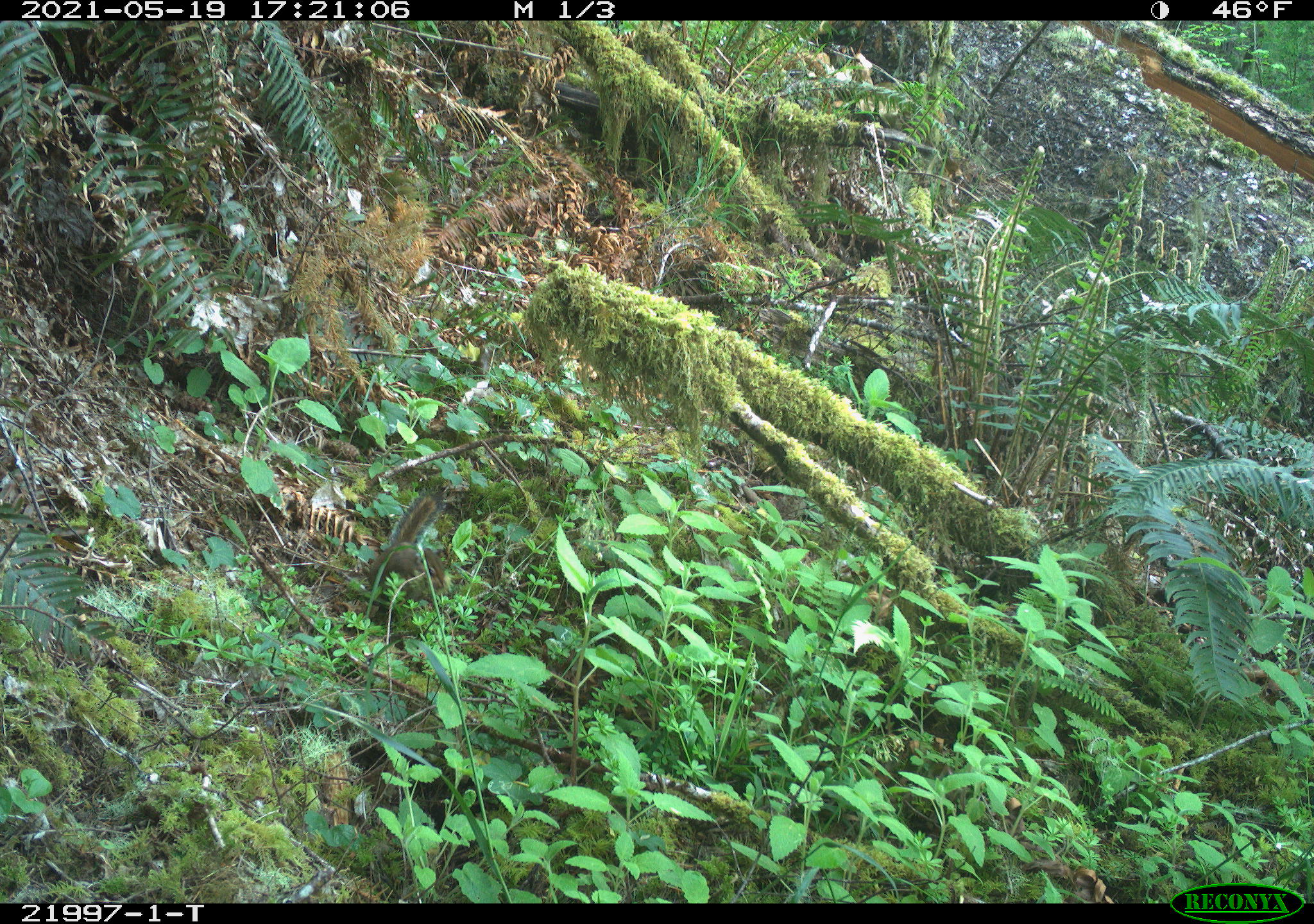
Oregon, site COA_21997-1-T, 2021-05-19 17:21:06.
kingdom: Animalia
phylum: Chordata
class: Mammalia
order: Rodentia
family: Sciuridae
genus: Neotamias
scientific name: Neotamias townsendii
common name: townsend's chipmunk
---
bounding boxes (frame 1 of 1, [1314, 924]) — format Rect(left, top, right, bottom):
townsend's chipmunk: Rect(355, 465, 484, 619)